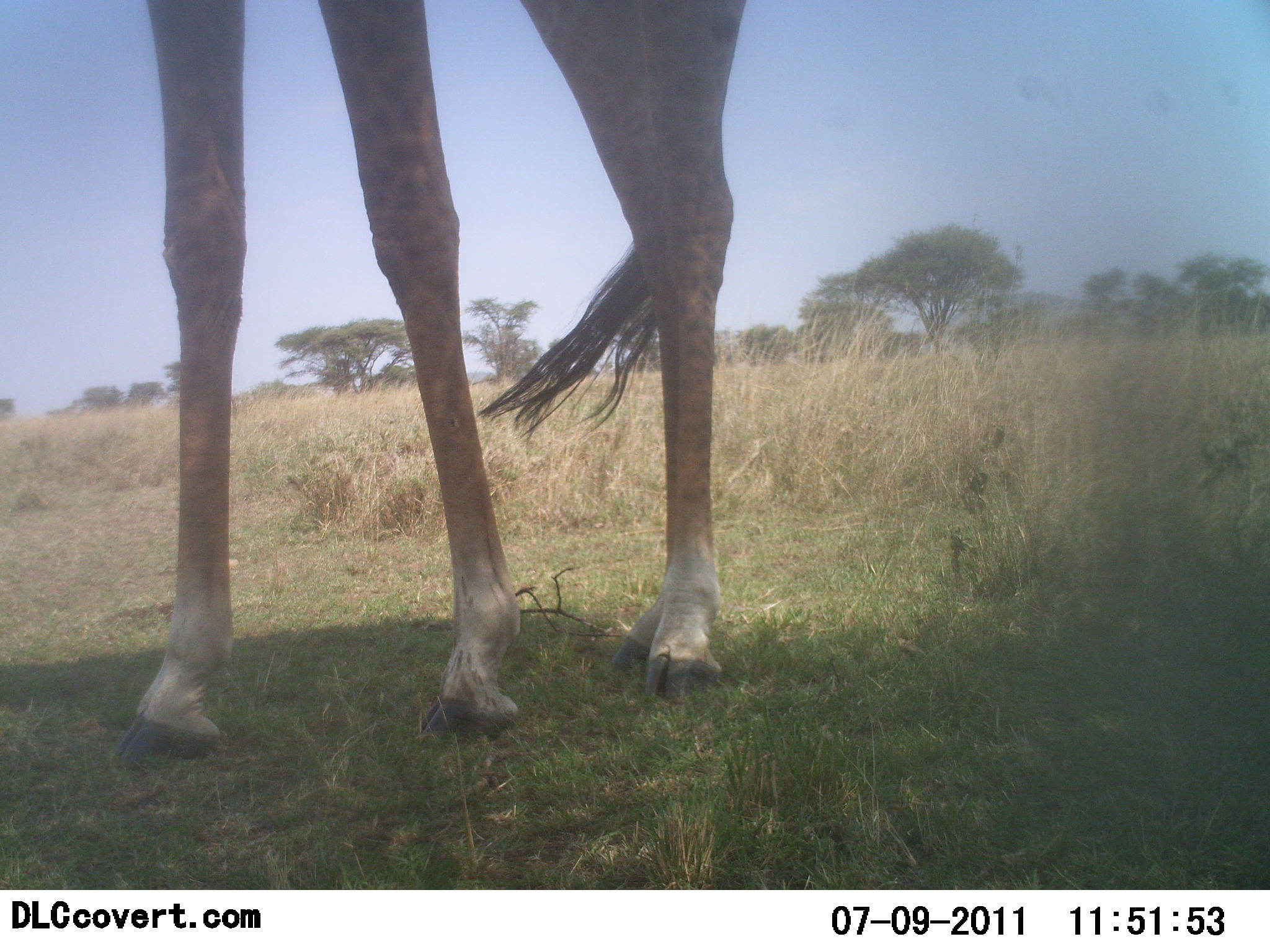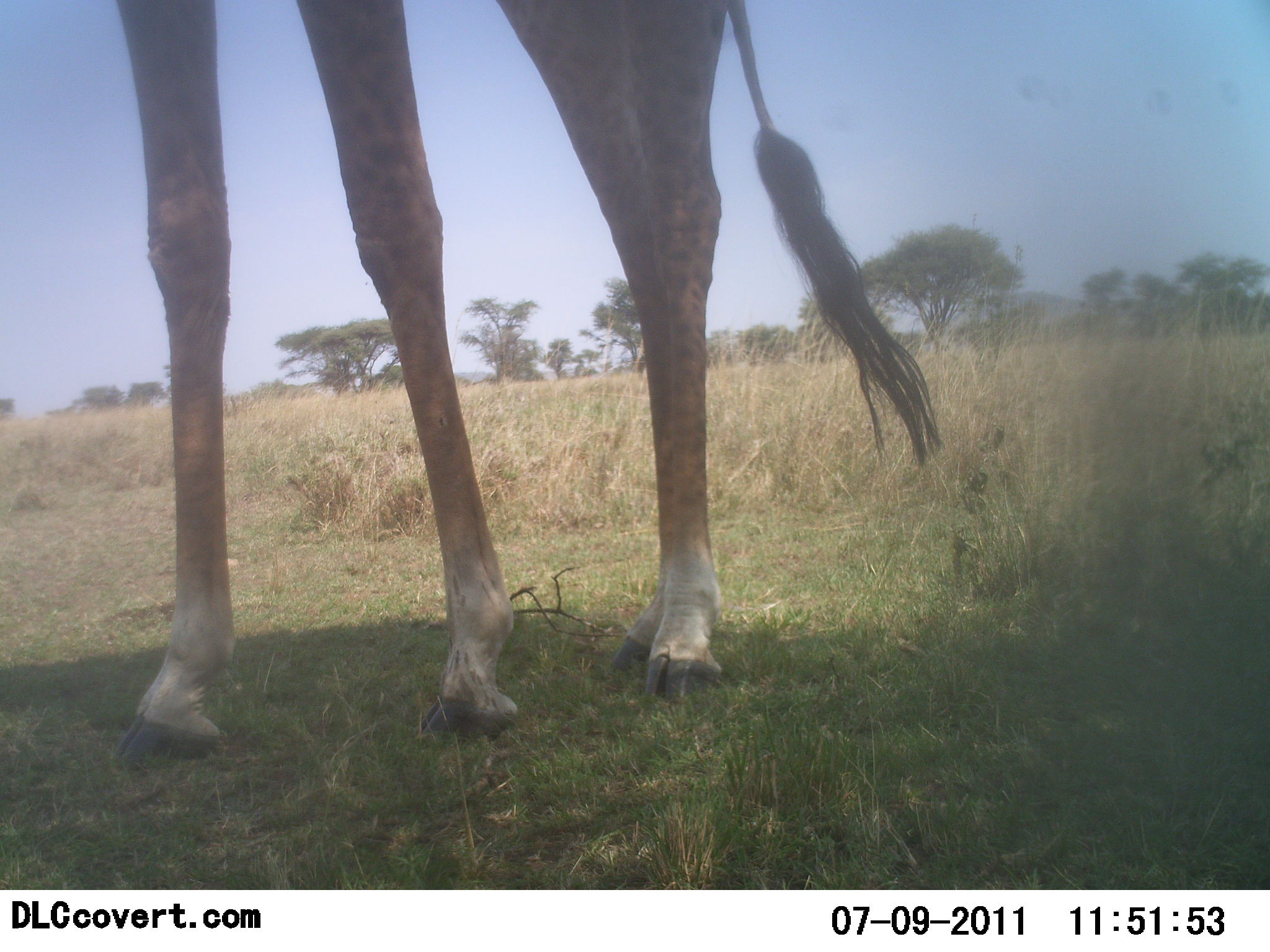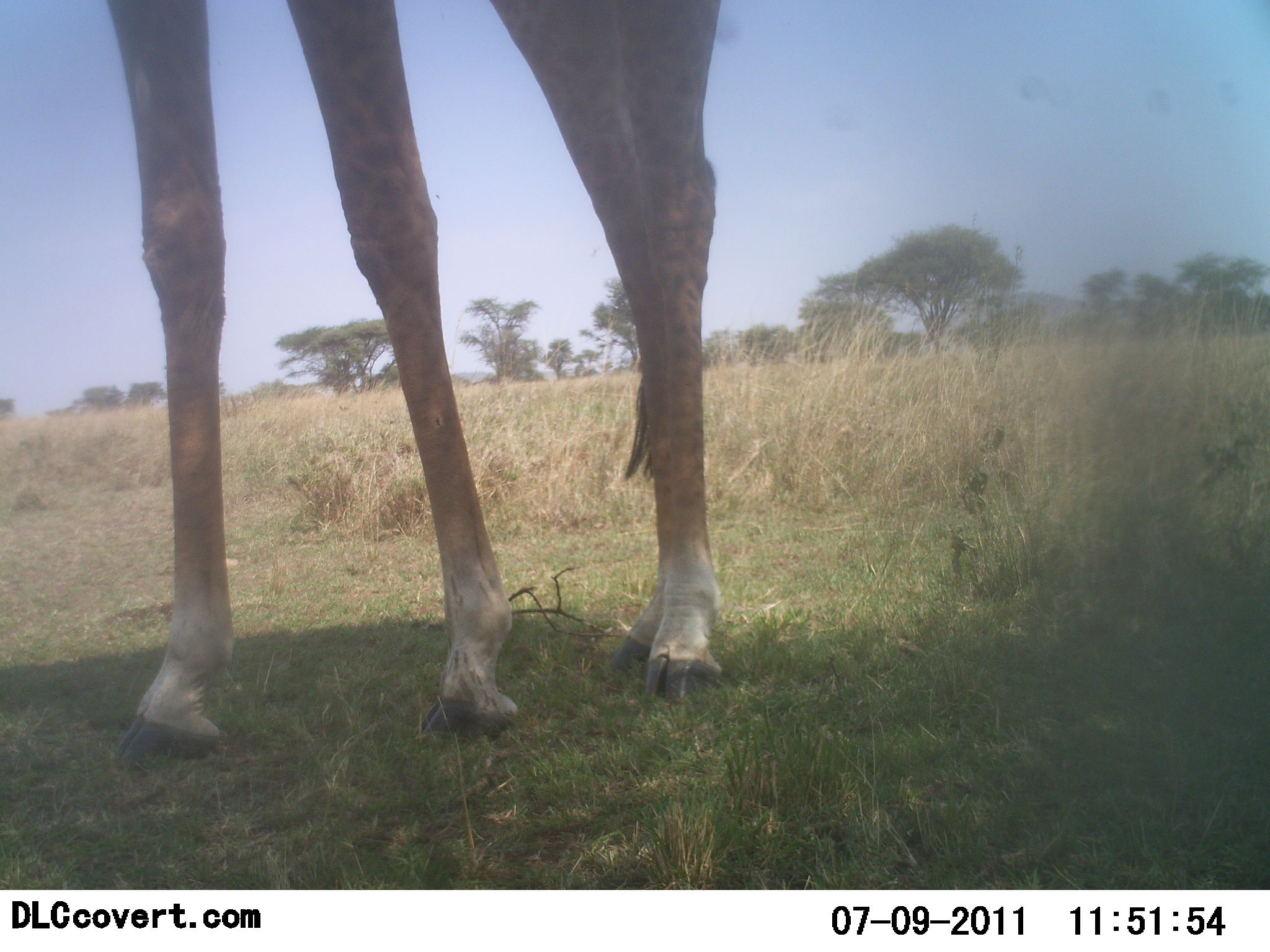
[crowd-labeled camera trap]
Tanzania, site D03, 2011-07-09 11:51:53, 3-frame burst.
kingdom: Animalia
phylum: Chordata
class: Mammalia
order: Artiodactyla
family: Giraffidae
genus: Giraffa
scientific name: Giraffa camelopardalis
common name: giraffe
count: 1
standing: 100%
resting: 0%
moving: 0%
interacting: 0%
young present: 0%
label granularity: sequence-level